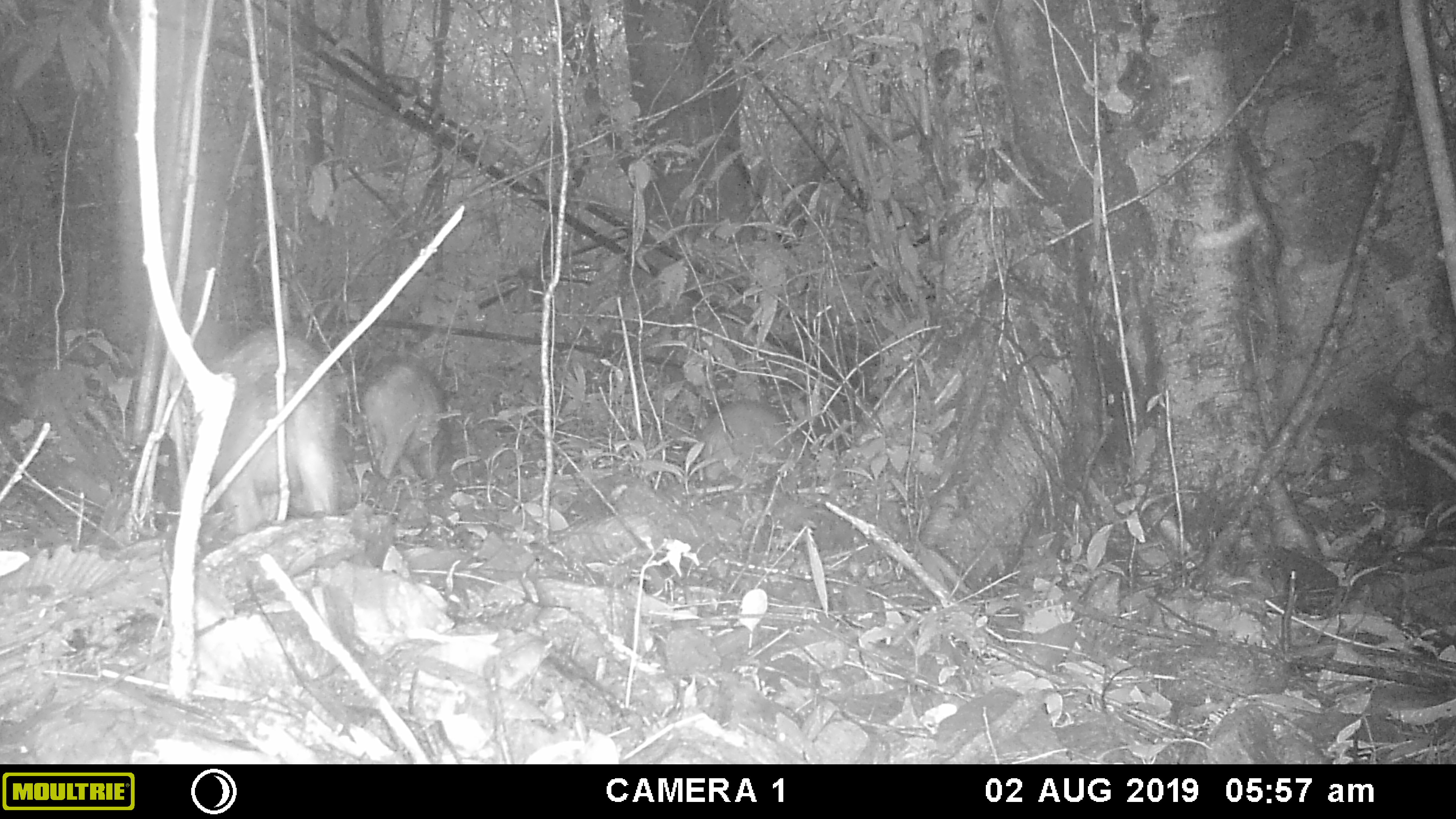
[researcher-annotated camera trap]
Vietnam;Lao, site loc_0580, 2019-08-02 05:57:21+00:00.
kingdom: Animalia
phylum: Chordata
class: Mammalia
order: Artiodactyla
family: Suidae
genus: Sus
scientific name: Sus scrofa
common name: eurasian wild pig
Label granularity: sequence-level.